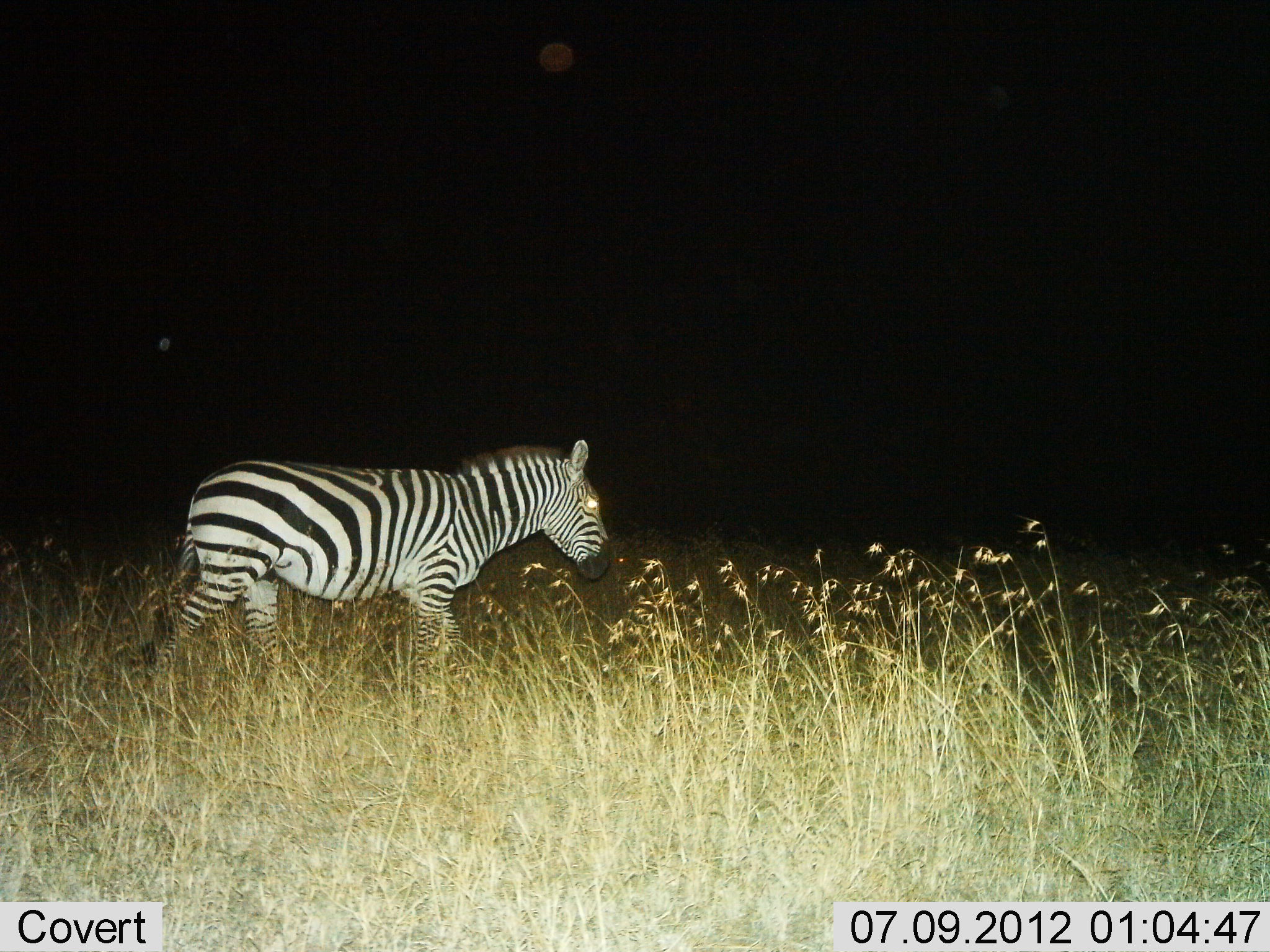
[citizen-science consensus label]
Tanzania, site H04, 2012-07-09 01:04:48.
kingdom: Animalia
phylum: Chordata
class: Mammalia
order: Perissodactyla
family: Equidae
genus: Equus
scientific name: Equus quagga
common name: plains zebra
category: zebra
Zebra (plains zebra) (Equus quagga), count 1. Behavior (volunteer vote fractions): standing 0%, resting 0%, moving 100%, interacting 0%. Young present (vote fraction): 0%. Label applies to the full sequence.